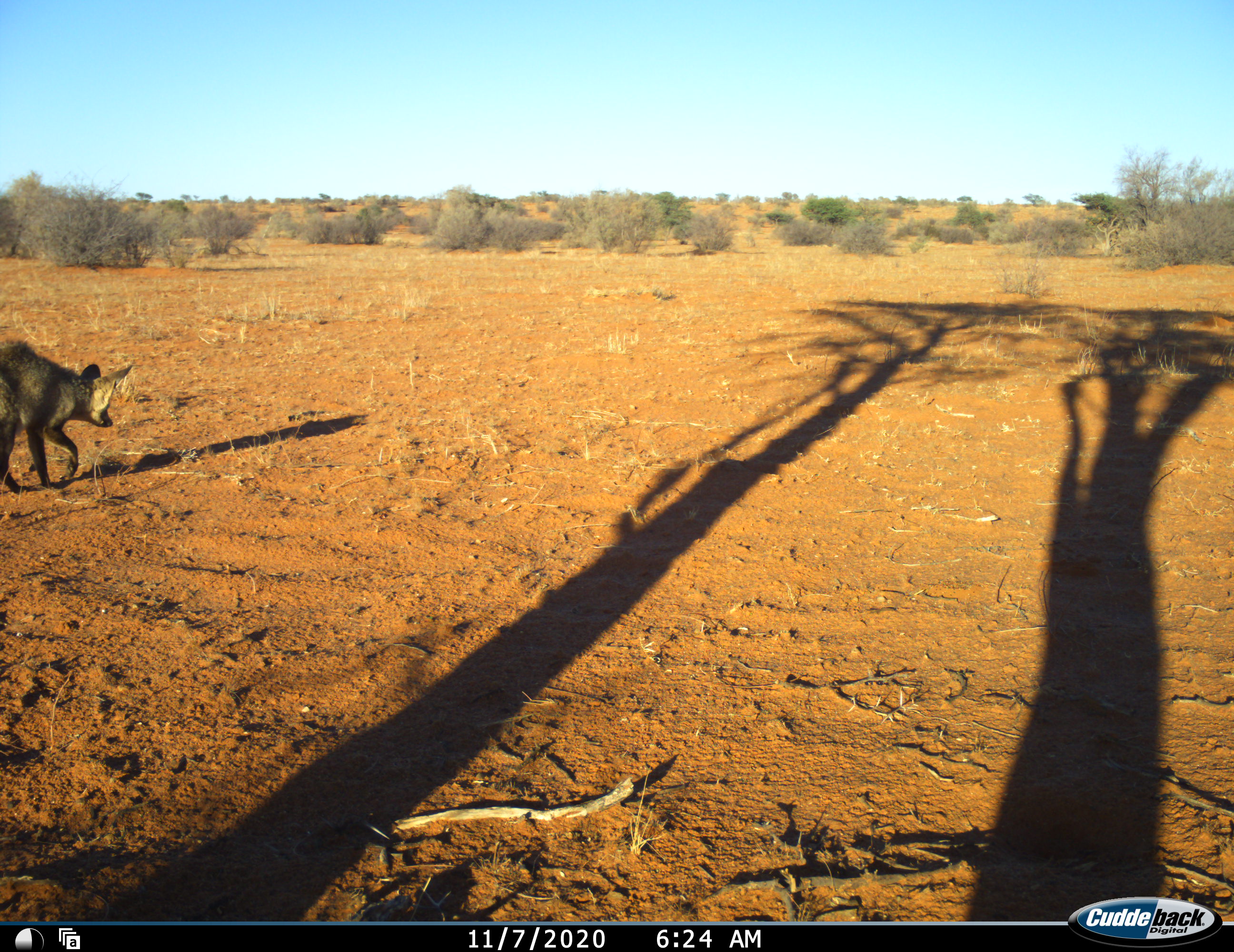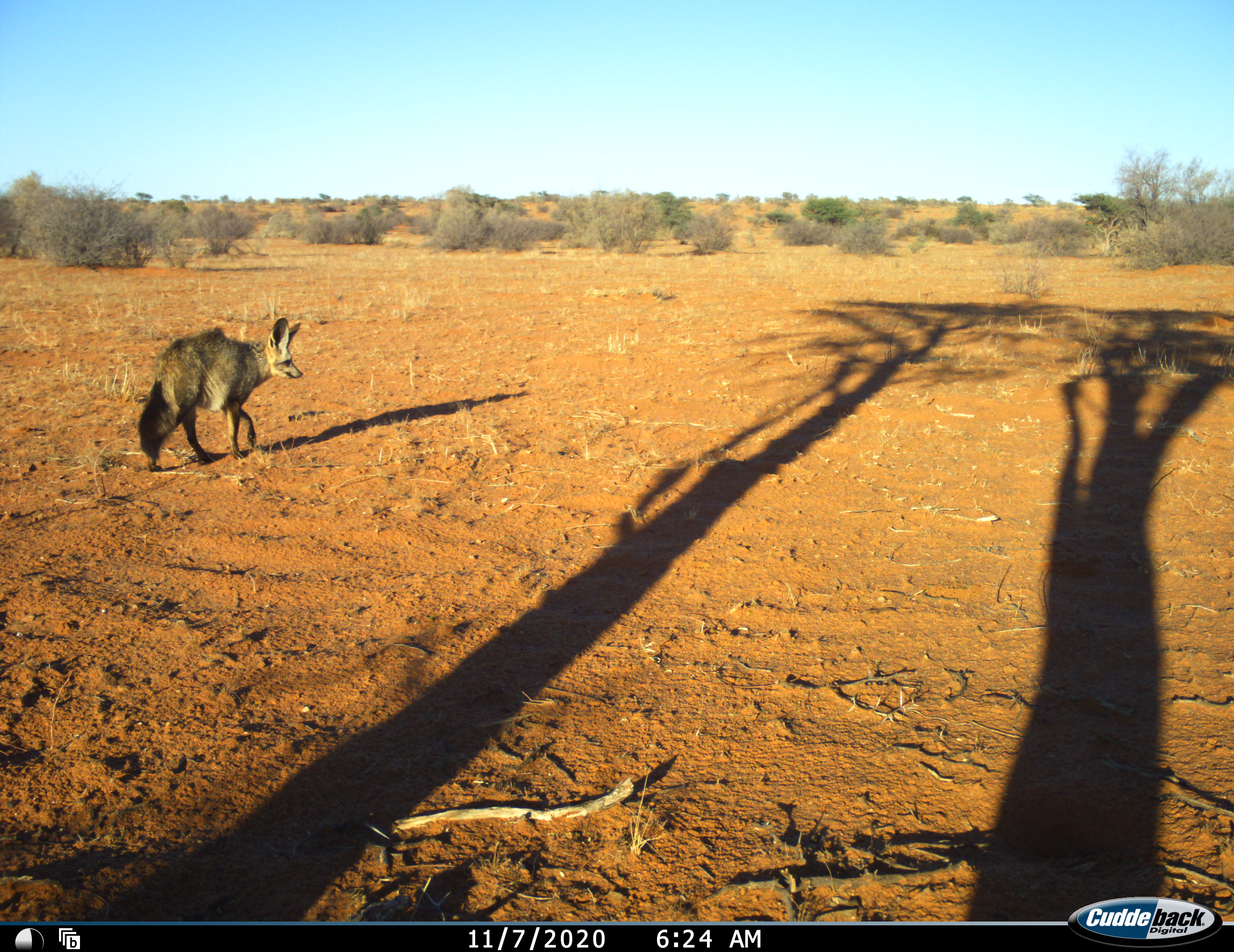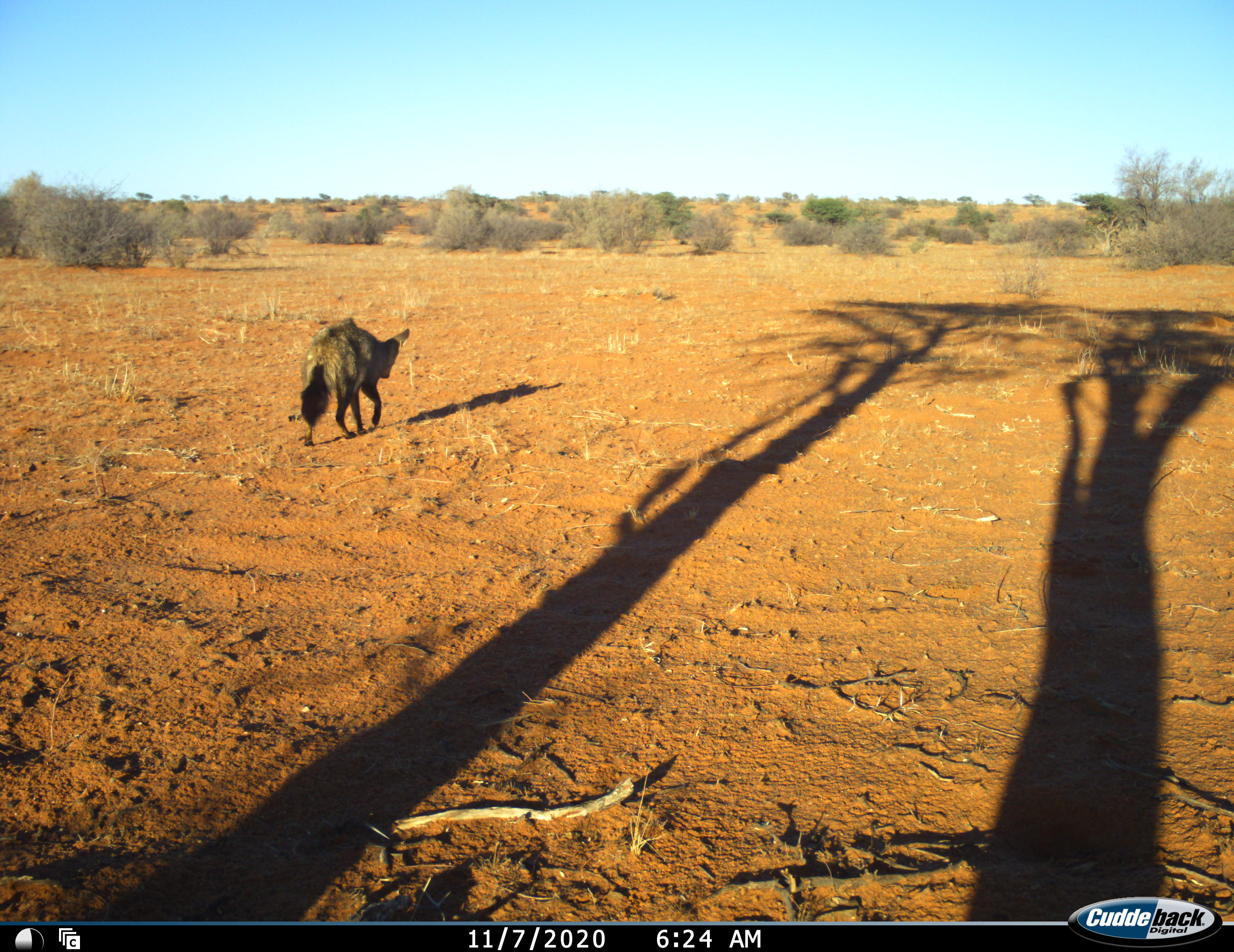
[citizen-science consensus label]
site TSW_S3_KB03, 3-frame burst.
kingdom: Animalia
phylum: Chordata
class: Mammalia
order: Carnivora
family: Canidae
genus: Otocyon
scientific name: Otocyon megalotis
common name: bat-eared fox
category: foxbateared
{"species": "foxbateared (bat-eared fox) (Otocyon megalotis)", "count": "1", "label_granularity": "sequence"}